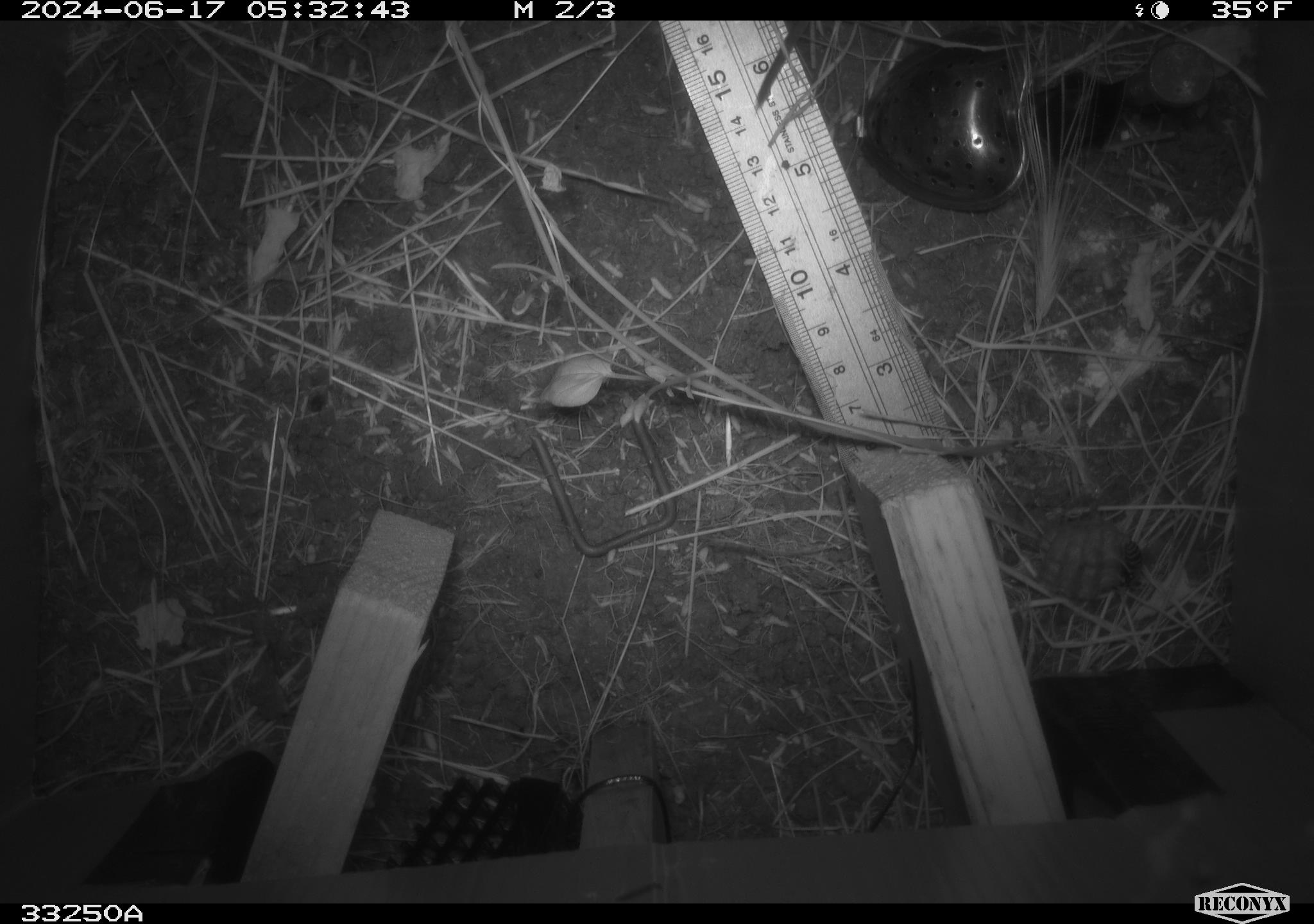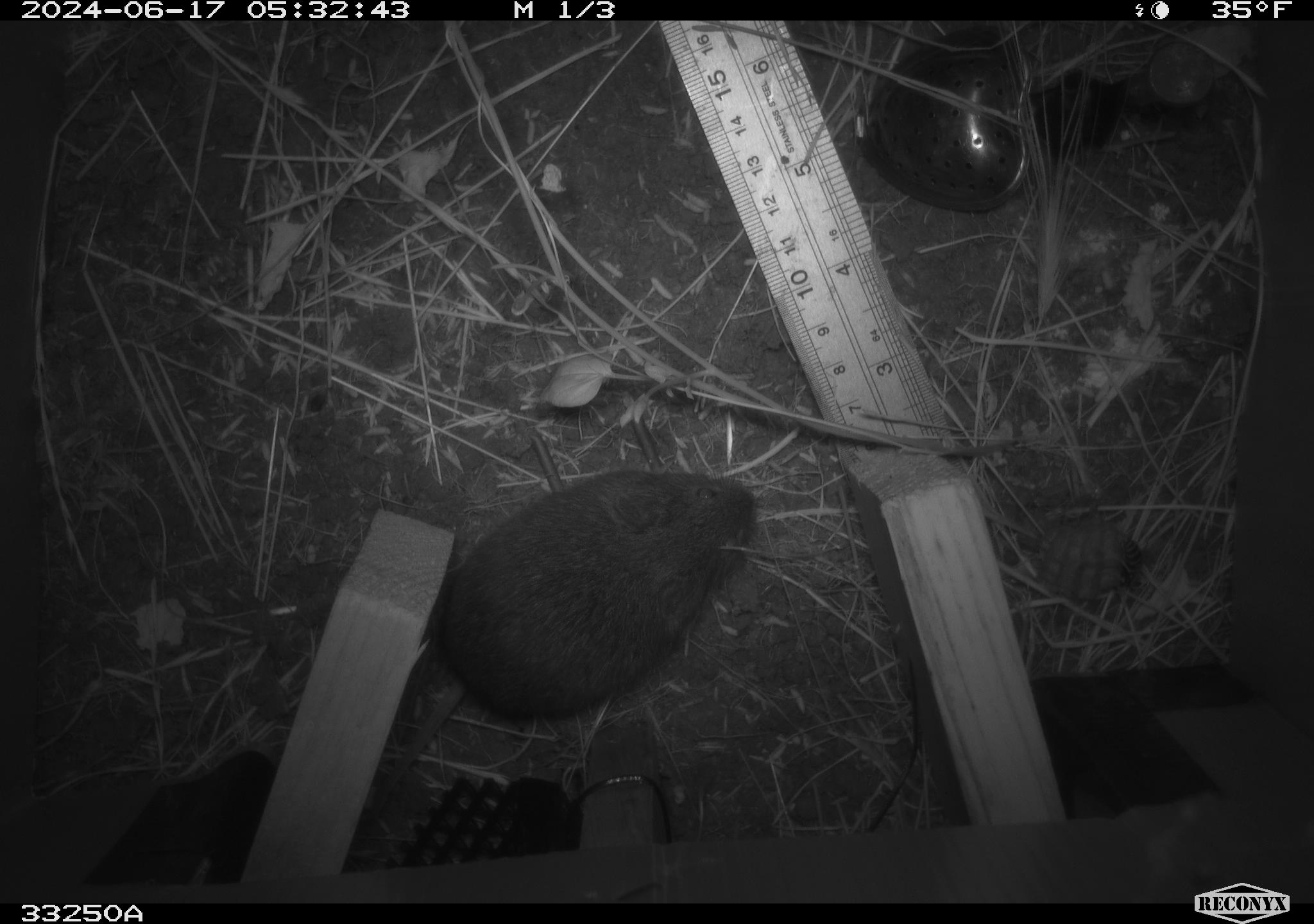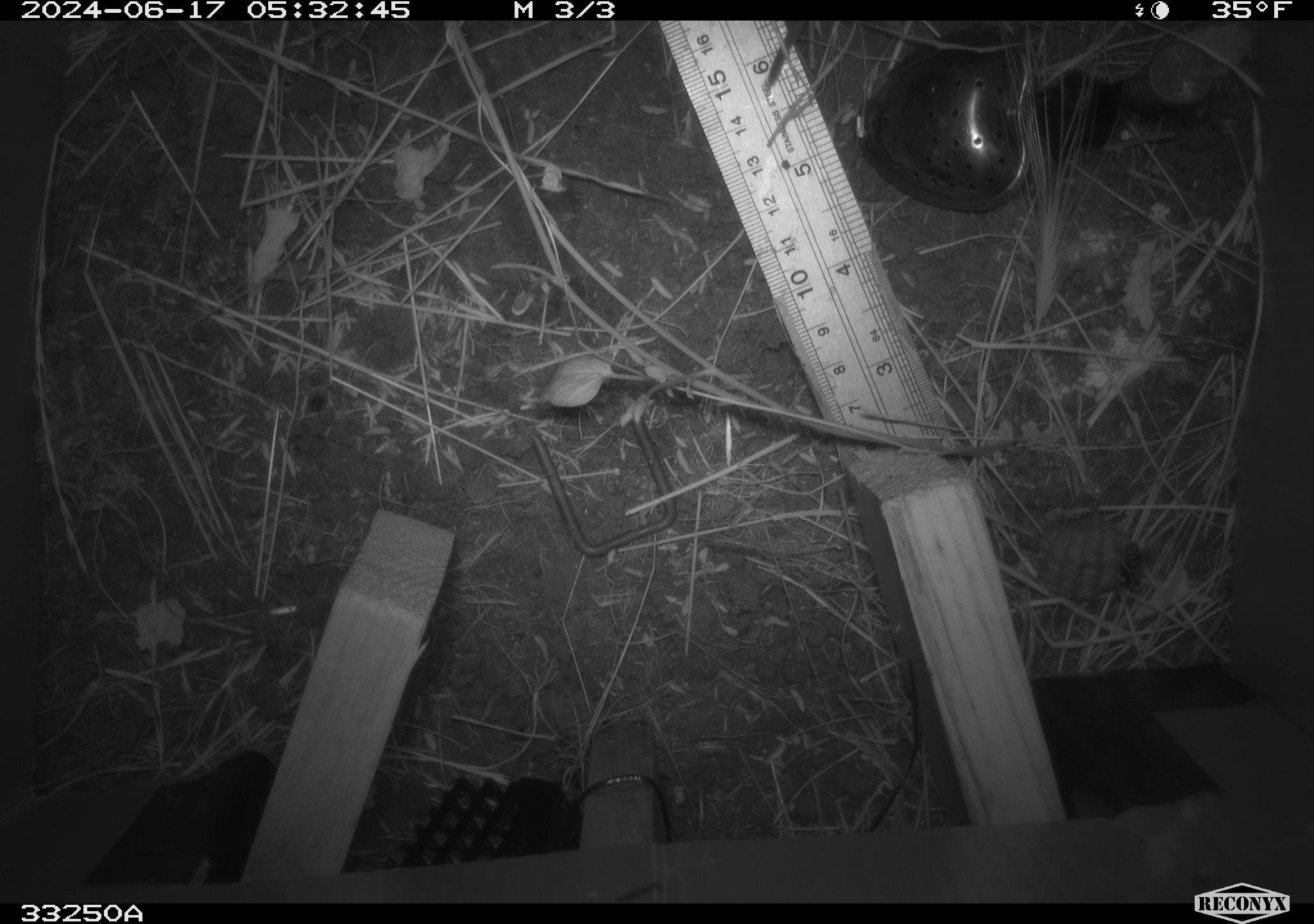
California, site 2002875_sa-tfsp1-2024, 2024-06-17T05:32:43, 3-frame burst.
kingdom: Animalia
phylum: Chordata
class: Mammalia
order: Rodentia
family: Cricetidae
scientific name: Arvicolinae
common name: voles, lemmings, and muskrats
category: arvicolinae subfamily